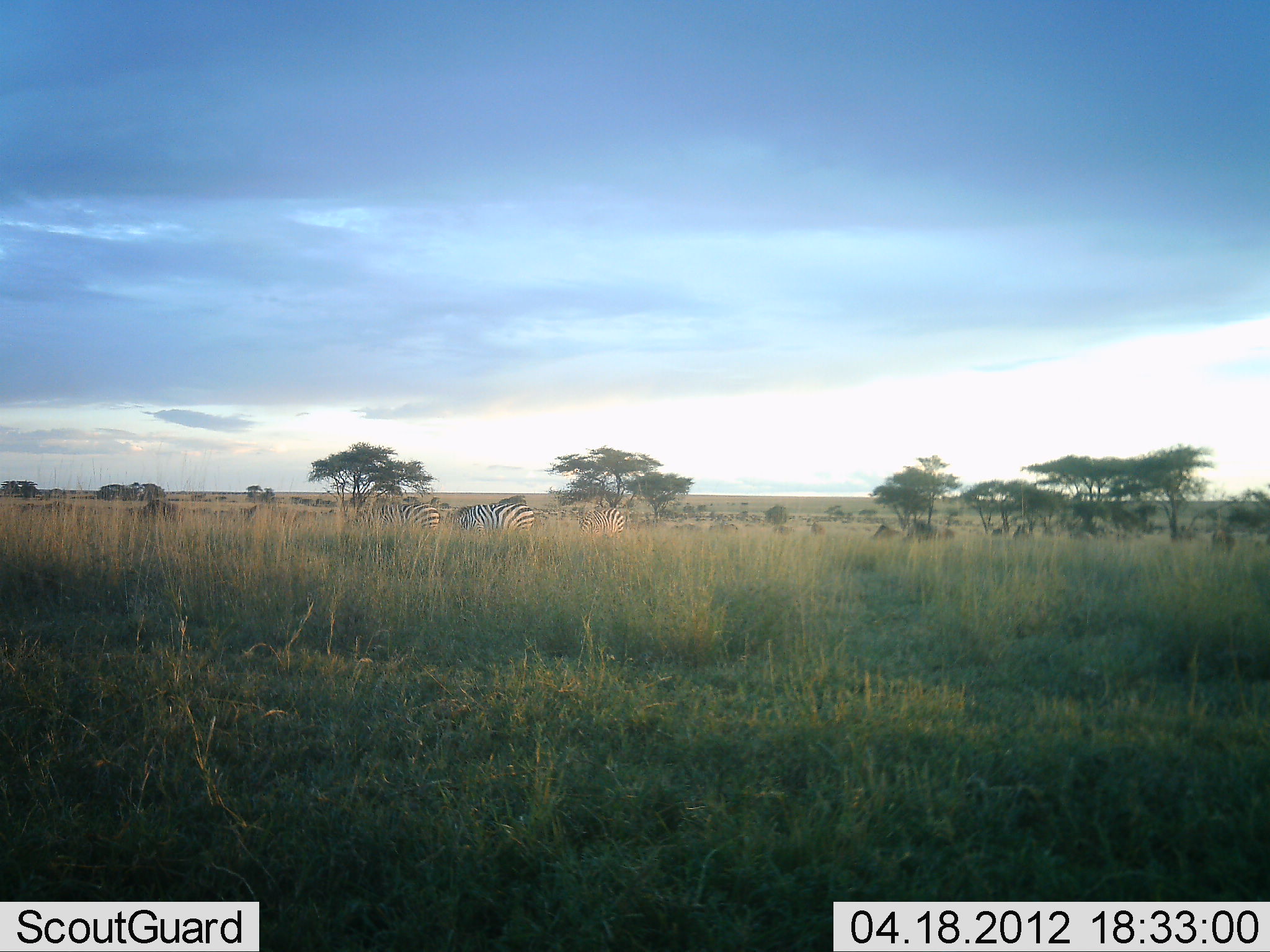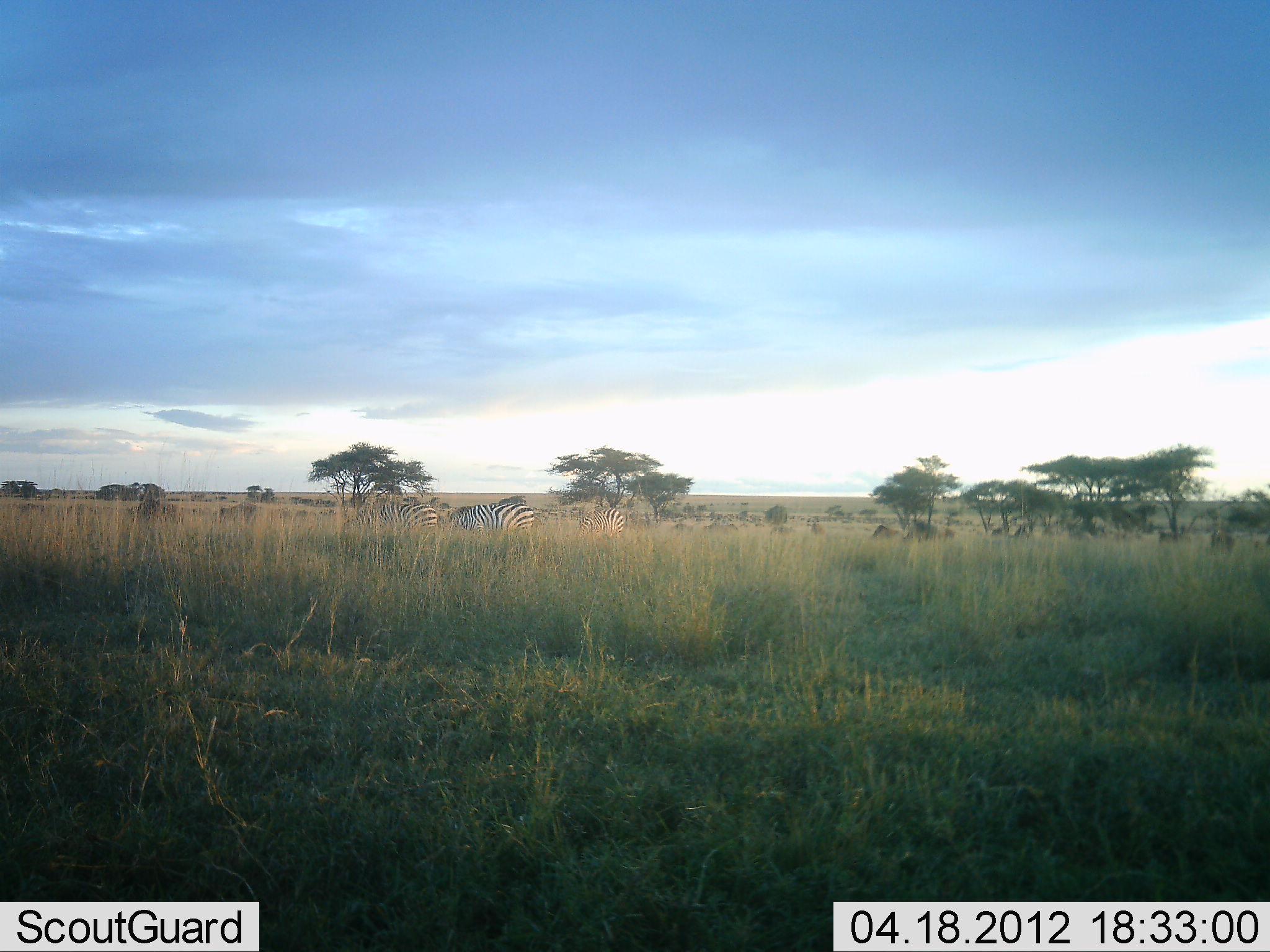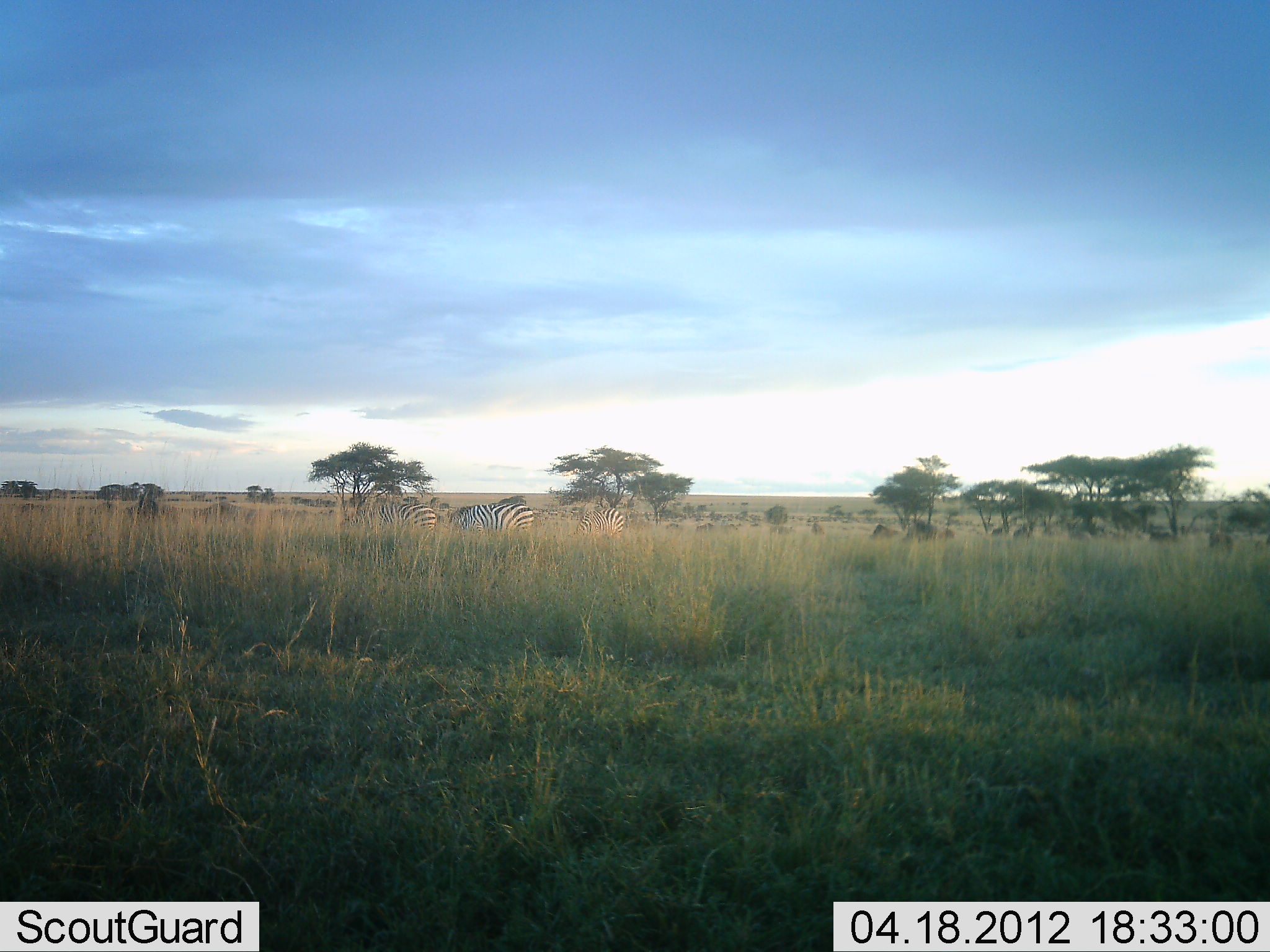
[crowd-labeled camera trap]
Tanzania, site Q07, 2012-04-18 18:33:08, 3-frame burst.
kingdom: Animalia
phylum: Chordata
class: Mammalia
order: Artiodactyla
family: Bovidae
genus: Connochaetes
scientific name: Connochaetes taurinus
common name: blue wildebeest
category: wildebeest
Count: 11-50.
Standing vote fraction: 9%.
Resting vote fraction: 0%.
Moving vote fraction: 82%.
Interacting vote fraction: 0%.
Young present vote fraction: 9%.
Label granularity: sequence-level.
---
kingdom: Animalia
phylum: Chordata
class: Mammalia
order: Perissodactyla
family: Equidae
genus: Equus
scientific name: Equus quagga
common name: plains zebra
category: zebra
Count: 3.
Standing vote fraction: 56%.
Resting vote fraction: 6%.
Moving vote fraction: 17%.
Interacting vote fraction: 0%.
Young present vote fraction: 0%.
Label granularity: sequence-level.